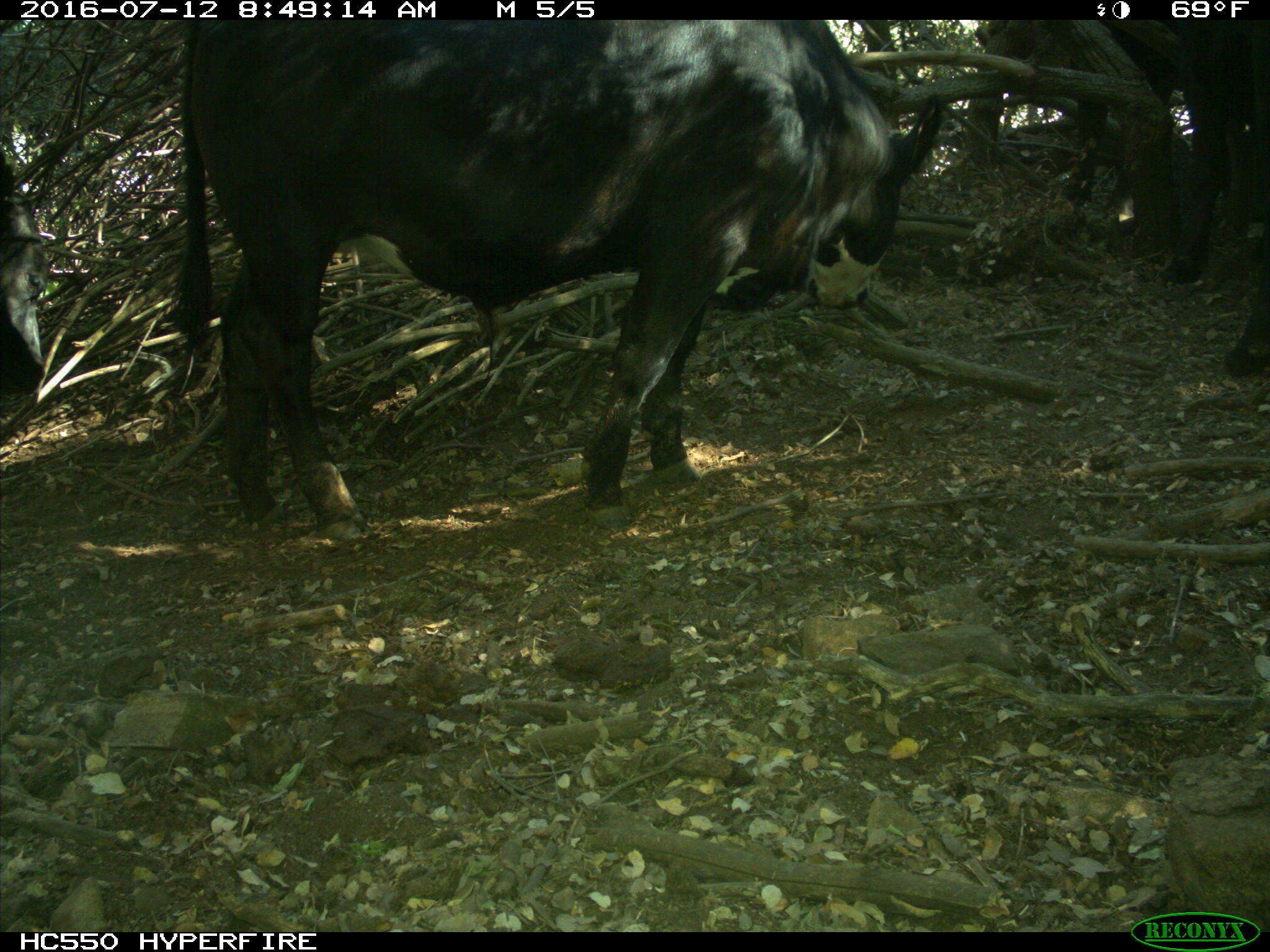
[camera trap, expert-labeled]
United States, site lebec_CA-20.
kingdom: Animalia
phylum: Chordata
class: Mammalia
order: Artiodactyla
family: Bovidae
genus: Bos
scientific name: Bos taurus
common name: domestic cow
Bos taurus (domestic cow).